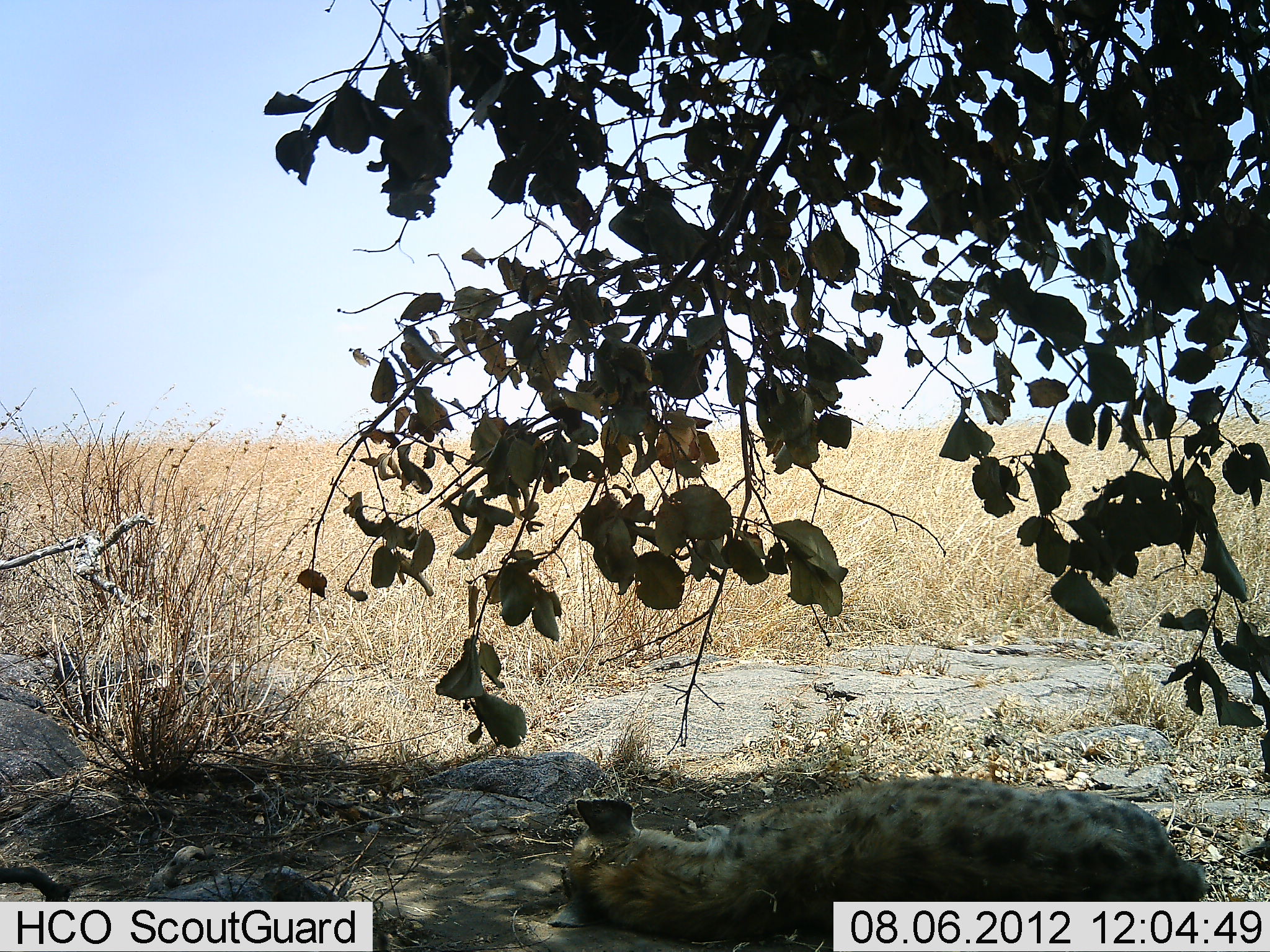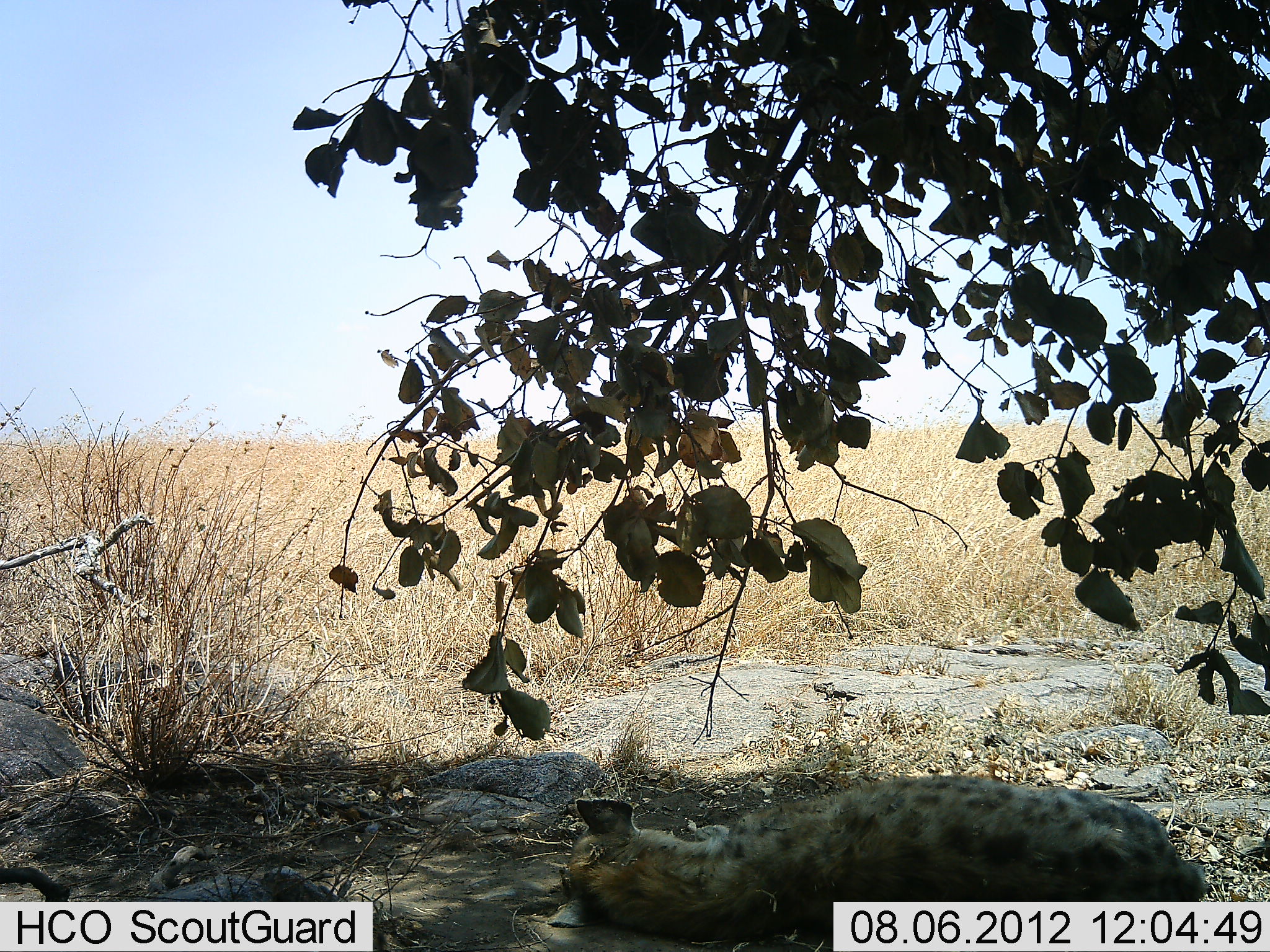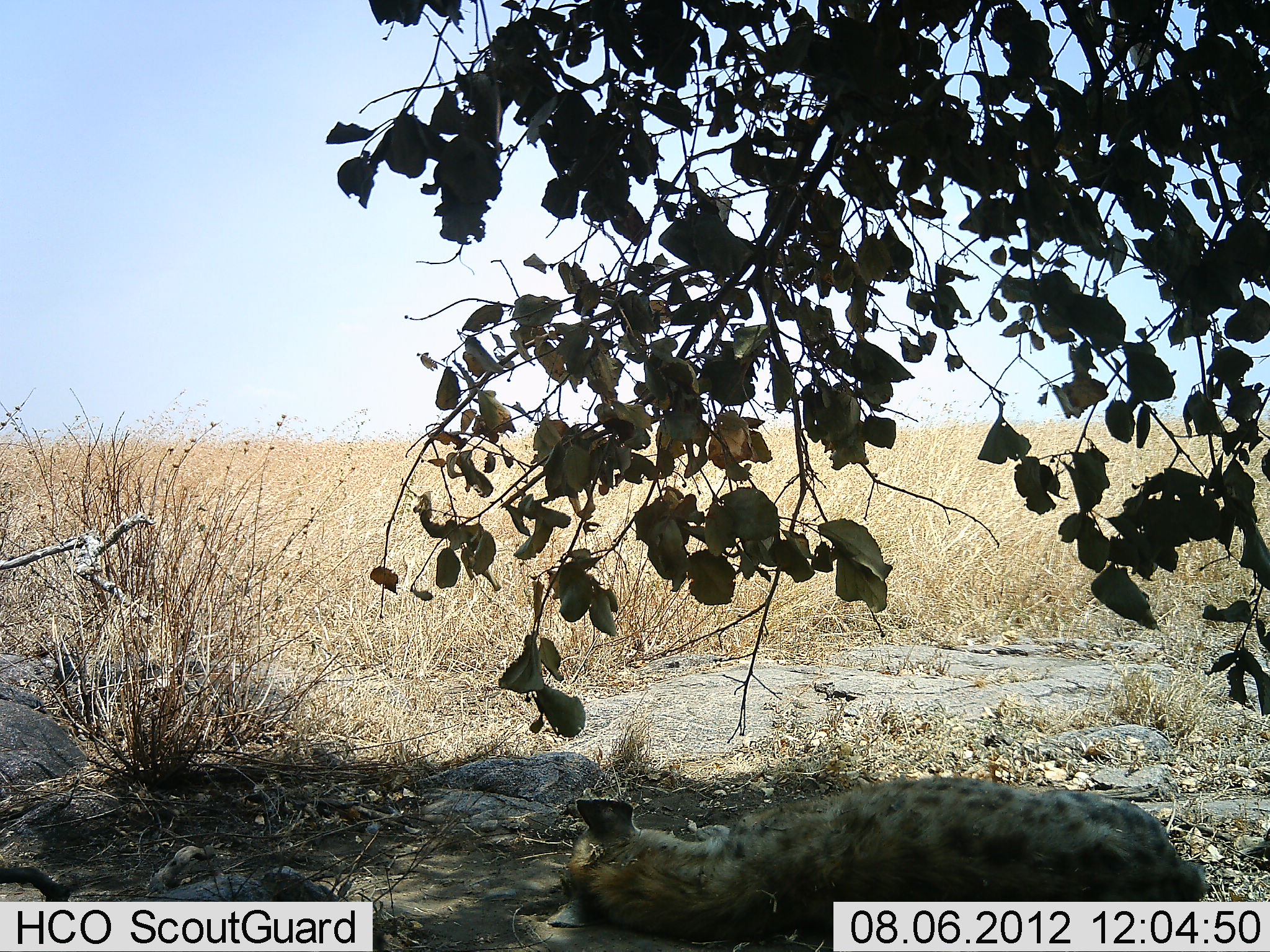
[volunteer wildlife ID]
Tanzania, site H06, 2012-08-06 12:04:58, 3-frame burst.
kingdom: Animalia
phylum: Chordata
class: Mammalia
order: Carnivora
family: Hyaenidae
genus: Crocuta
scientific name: Crocuta crocuta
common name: spotted hyena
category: hyenaspotted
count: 1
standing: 0%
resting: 100%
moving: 0%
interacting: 0%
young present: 0%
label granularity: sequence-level